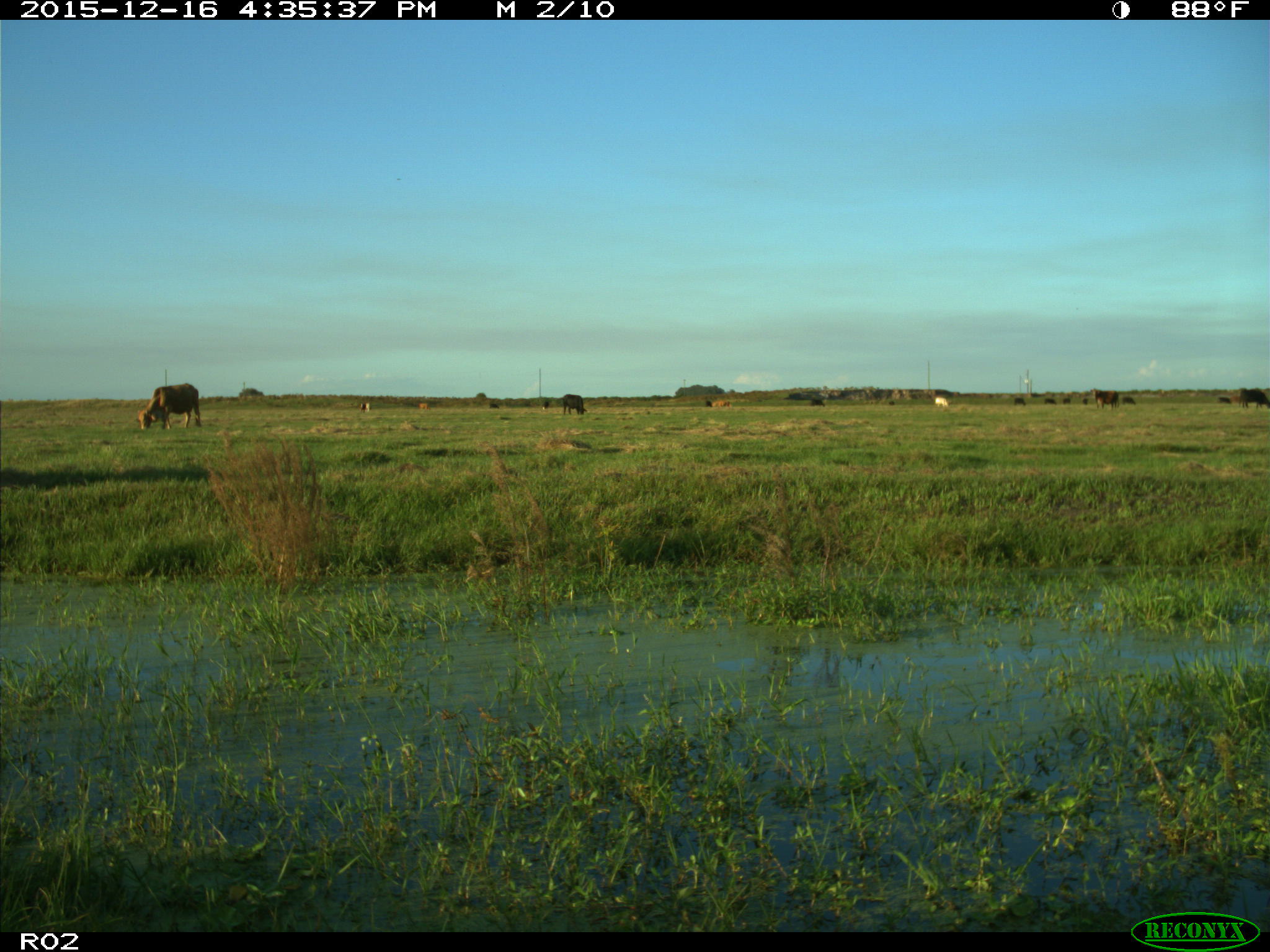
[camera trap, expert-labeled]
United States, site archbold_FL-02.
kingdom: Animalia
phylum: Chordata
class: Mammalia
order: Artiodactyla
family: Bovidae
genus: Bos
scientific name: Bos taurus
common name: domestic cow